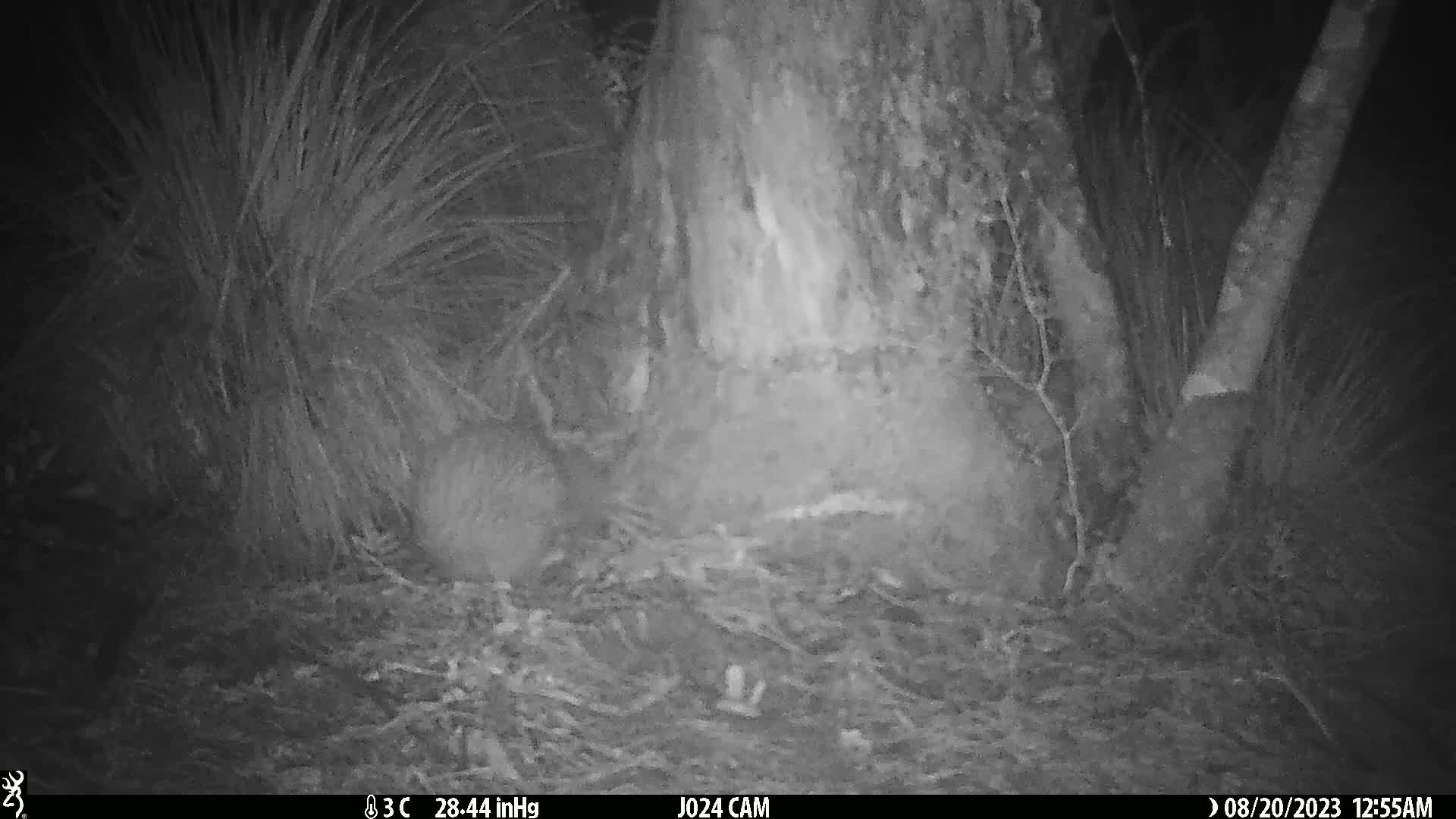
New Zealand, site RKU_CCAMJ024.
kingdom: Animalia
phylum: Chordata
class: Aves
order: Apterygiformes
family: Apterygidae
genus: Apteryx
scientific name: Apteryx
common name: kiwi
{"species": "kiwi (Apteryx)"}